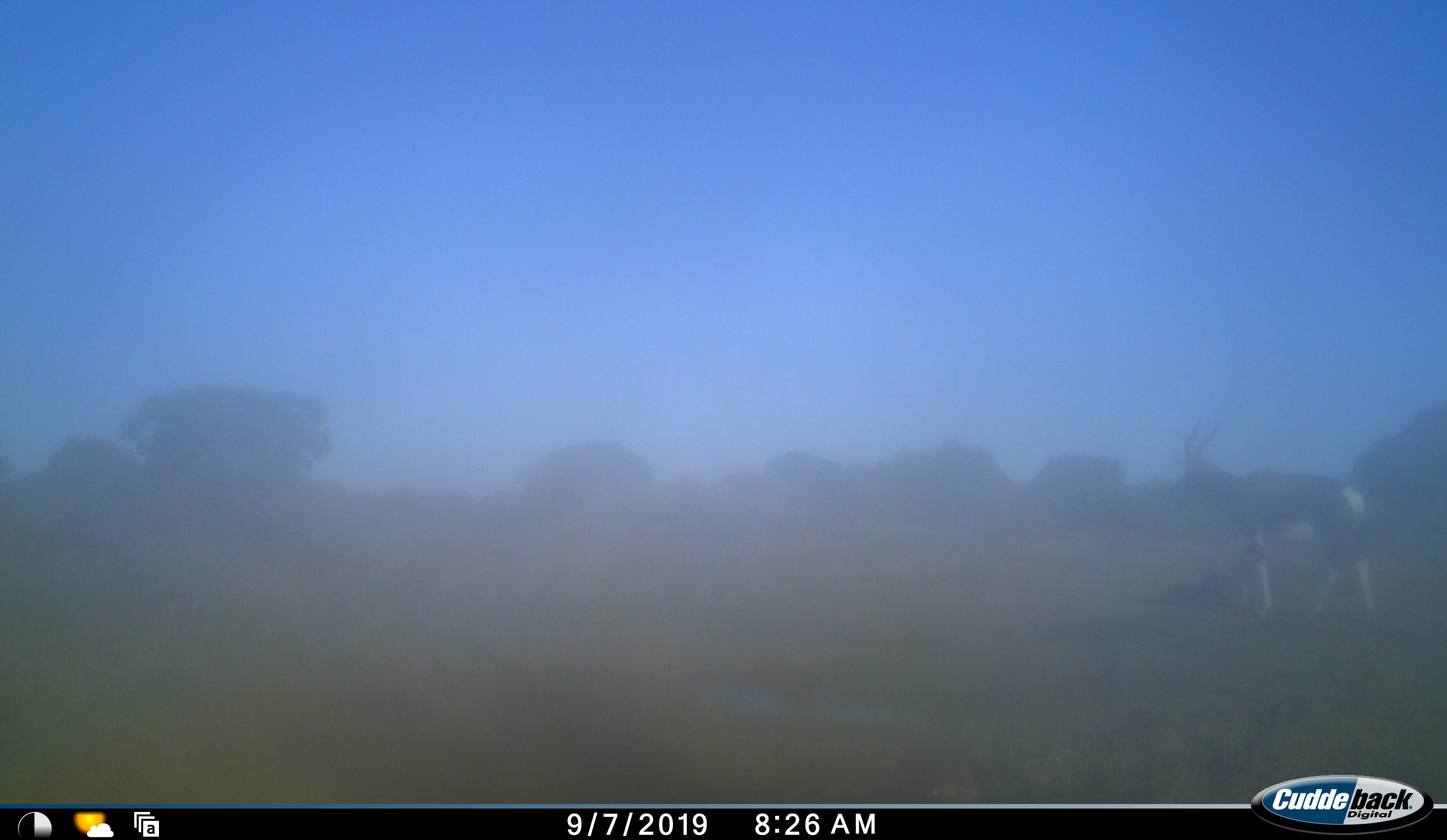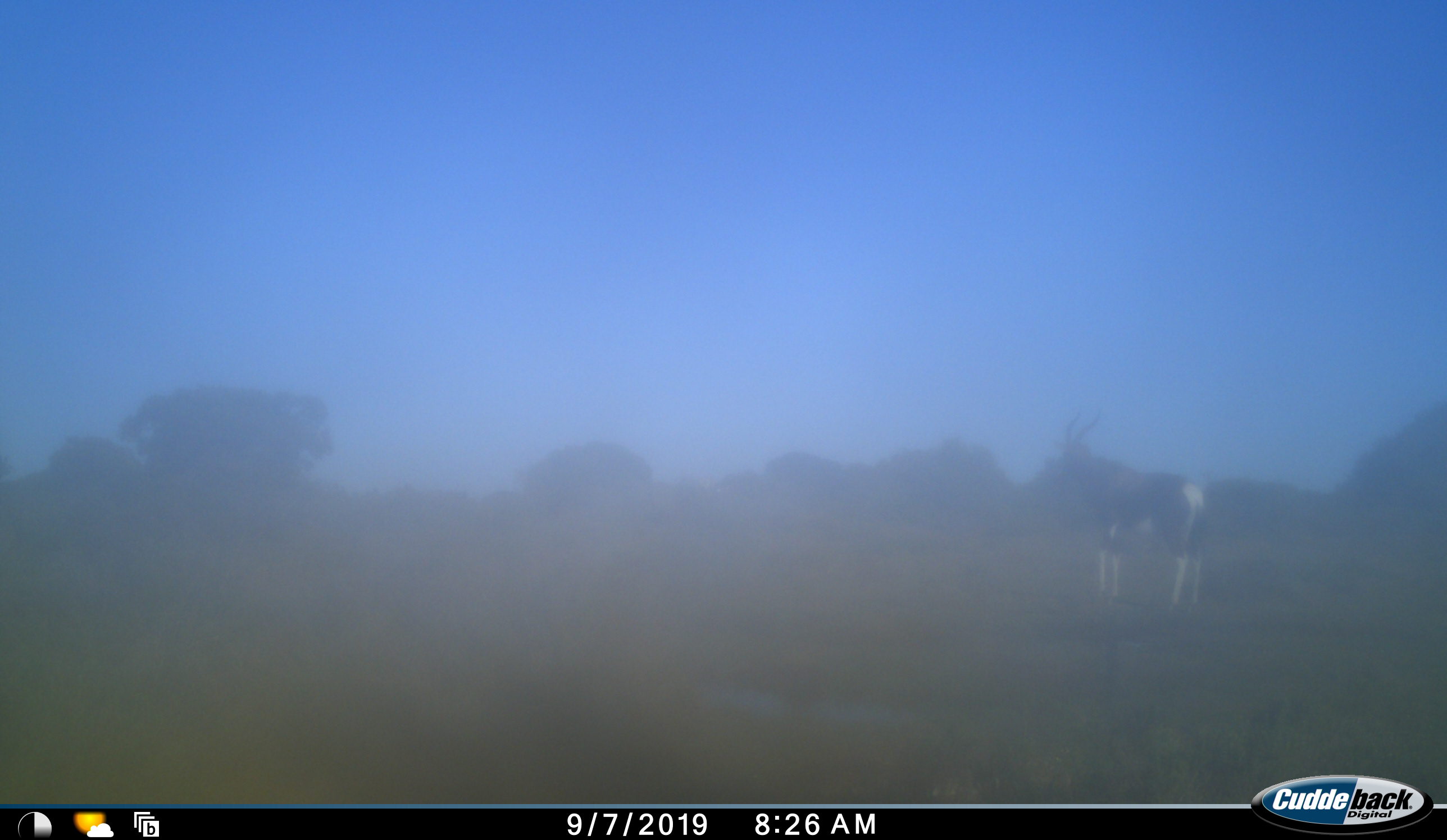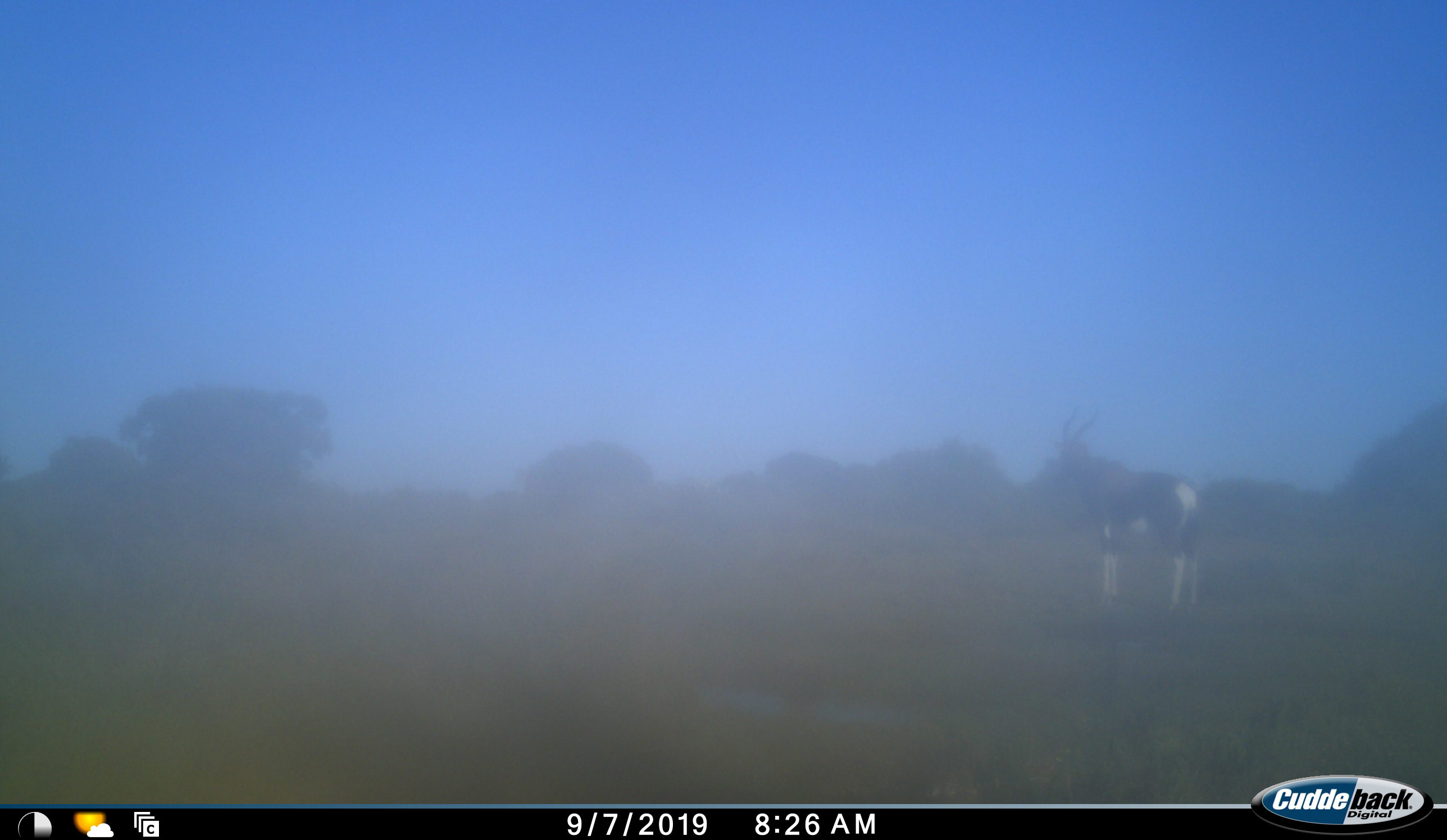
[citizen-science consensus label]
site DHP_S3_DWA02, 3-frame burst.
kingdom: Animalia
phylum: Chordata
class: Mammalia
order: Artiodactyla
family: Bovidae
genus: Damaliscus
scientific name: Damaliscus pygargus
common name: bontebok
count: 1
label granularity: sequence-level